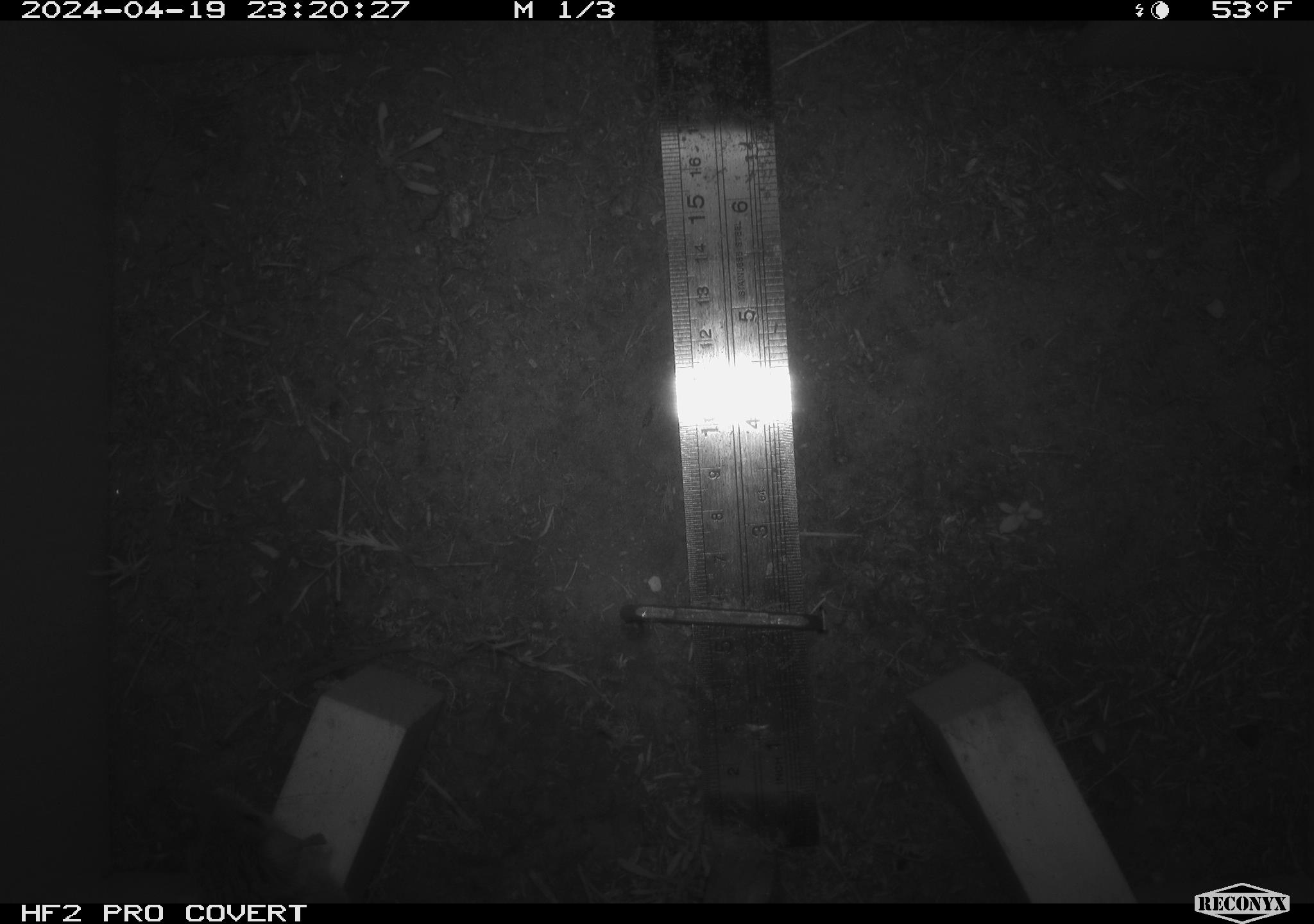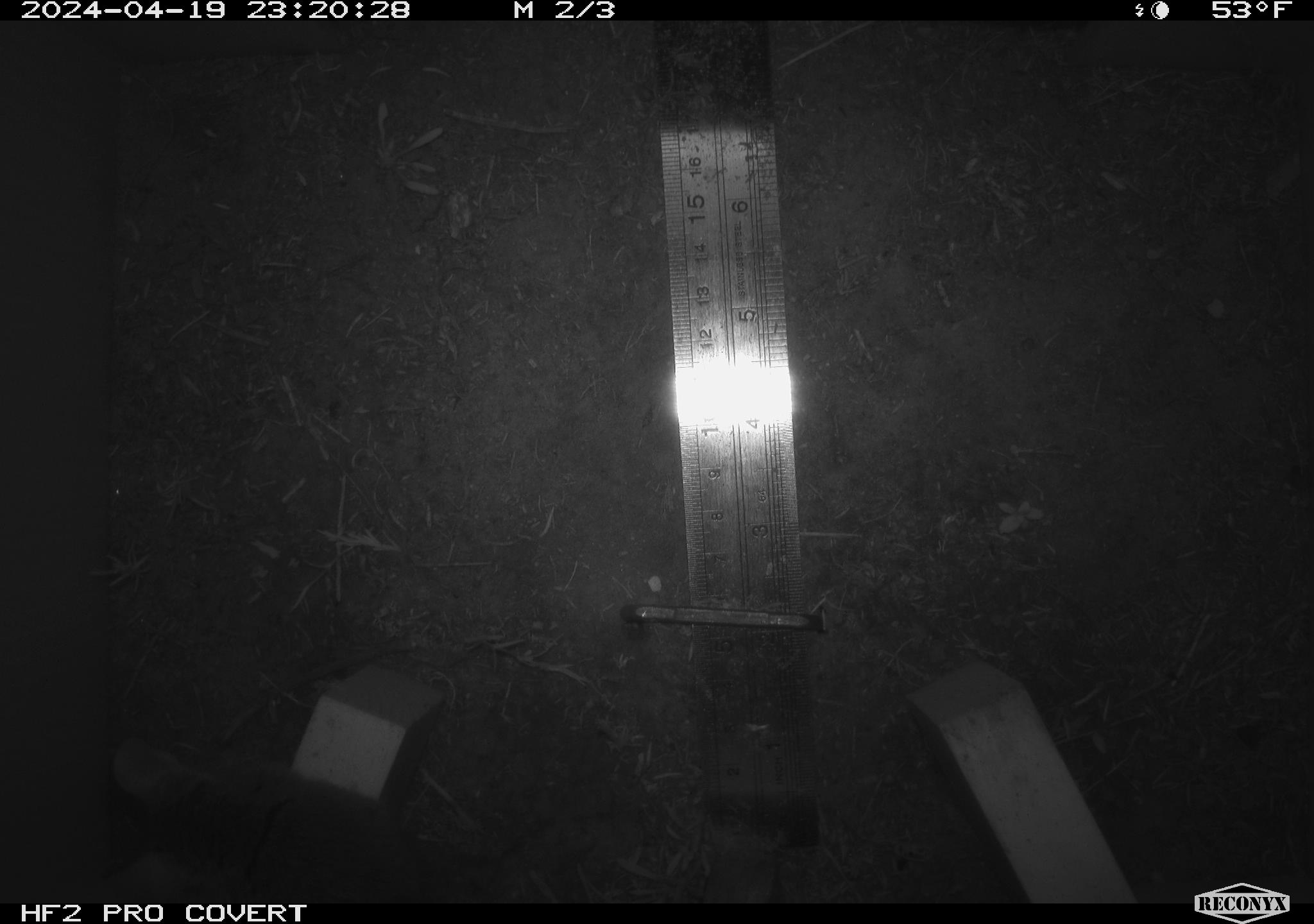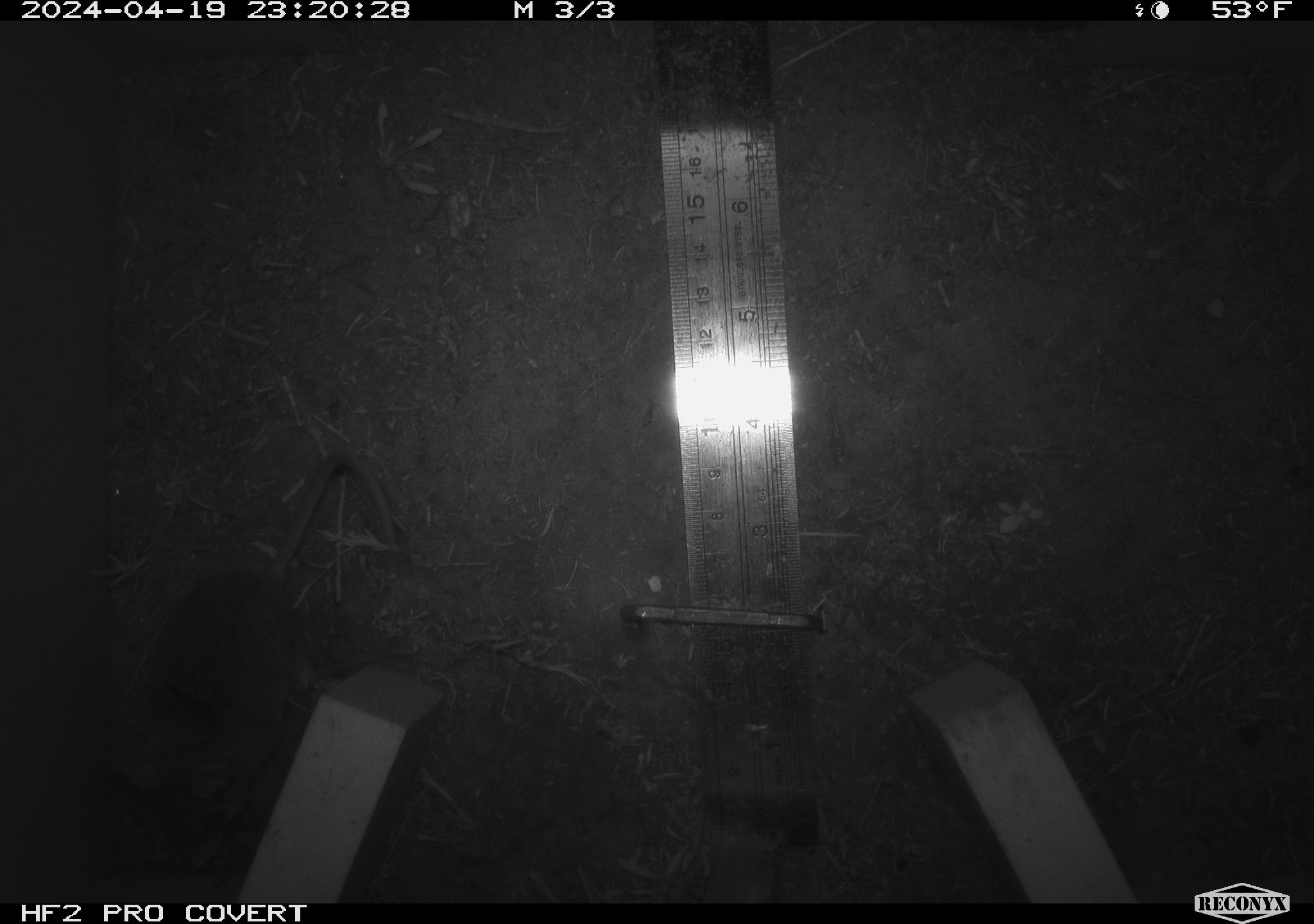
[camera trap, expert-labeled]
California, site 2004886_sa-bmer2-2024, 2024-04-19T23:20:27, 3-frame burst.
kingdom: Animalia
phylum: Chordata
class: Mammalia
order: Rodentia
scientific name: Rodentia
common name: mouse species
Mouse species (Rodentia).